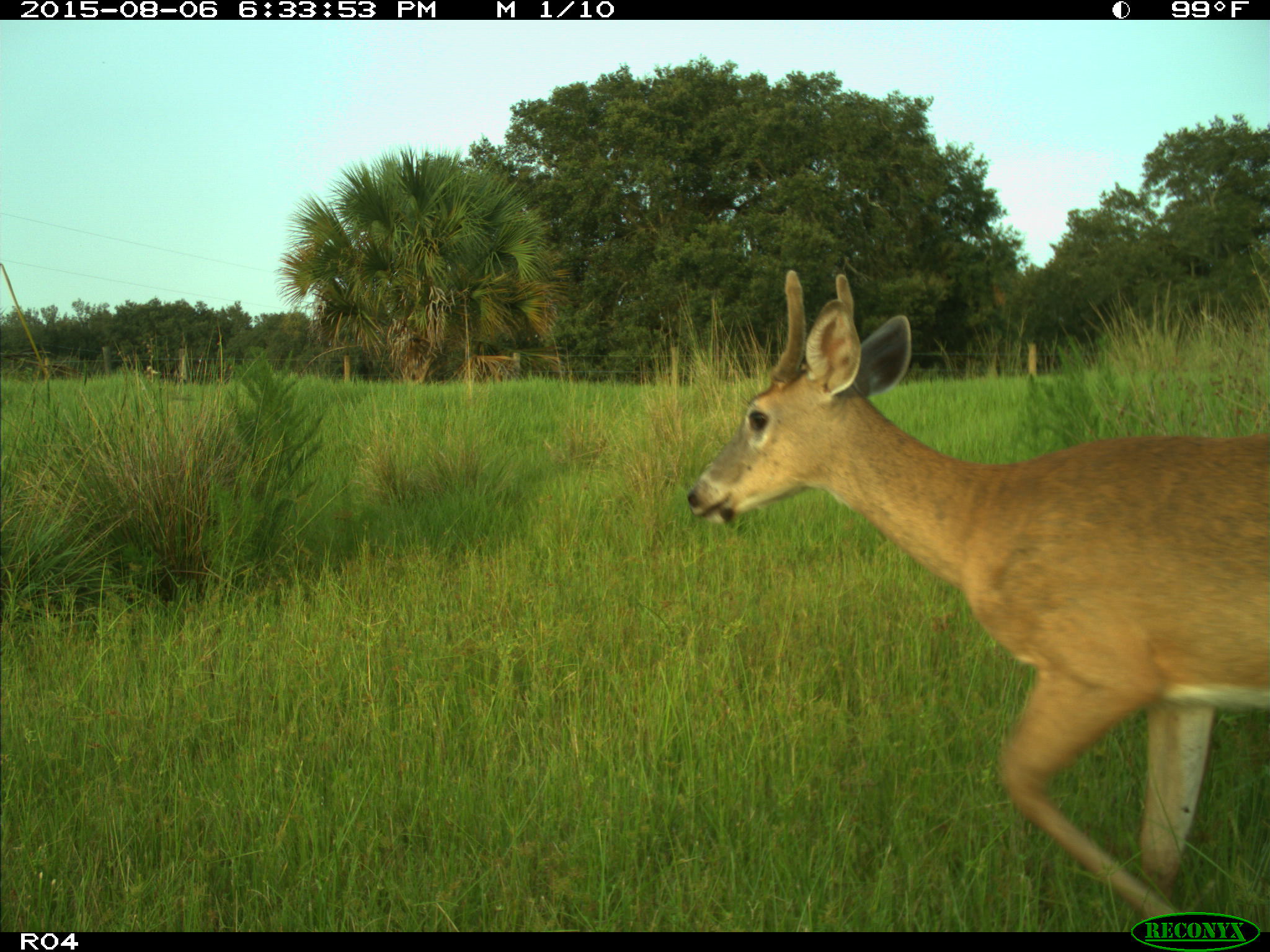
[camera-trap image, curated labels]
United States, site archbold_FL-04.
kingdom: Animalia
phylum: Chordata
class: Mammalia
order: Artiodactyla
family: Cervidae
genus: Odocoileus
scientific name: Odocoileus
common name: deer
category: unidentified deer